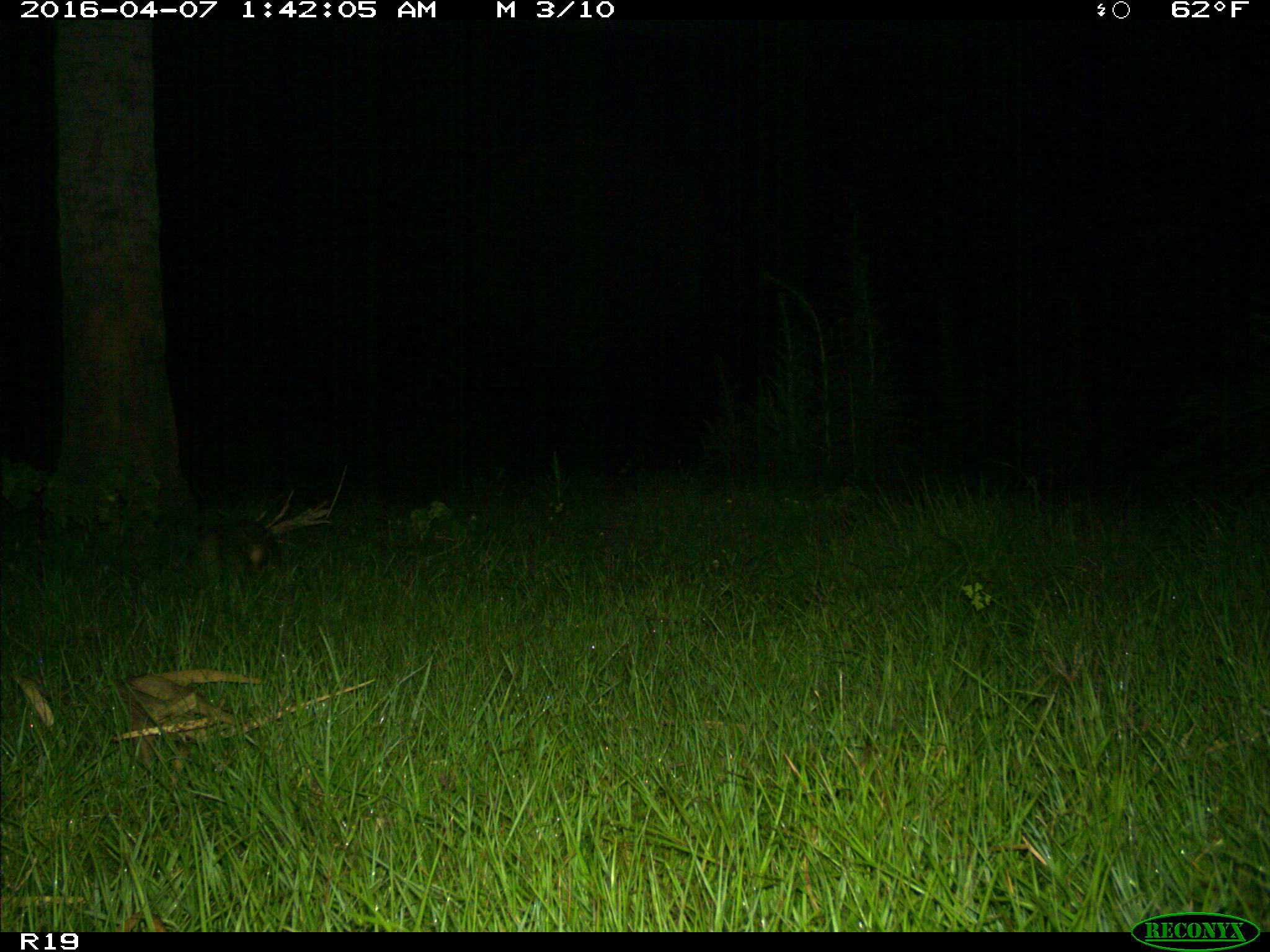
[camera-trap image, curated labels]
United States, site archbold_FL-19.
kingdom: Animalia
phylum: Chordata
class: Mammalia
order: Cingulata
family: Dasypodidae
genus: Dasypus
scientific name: Dasypus novemcinctus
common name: nine-banded armadillo